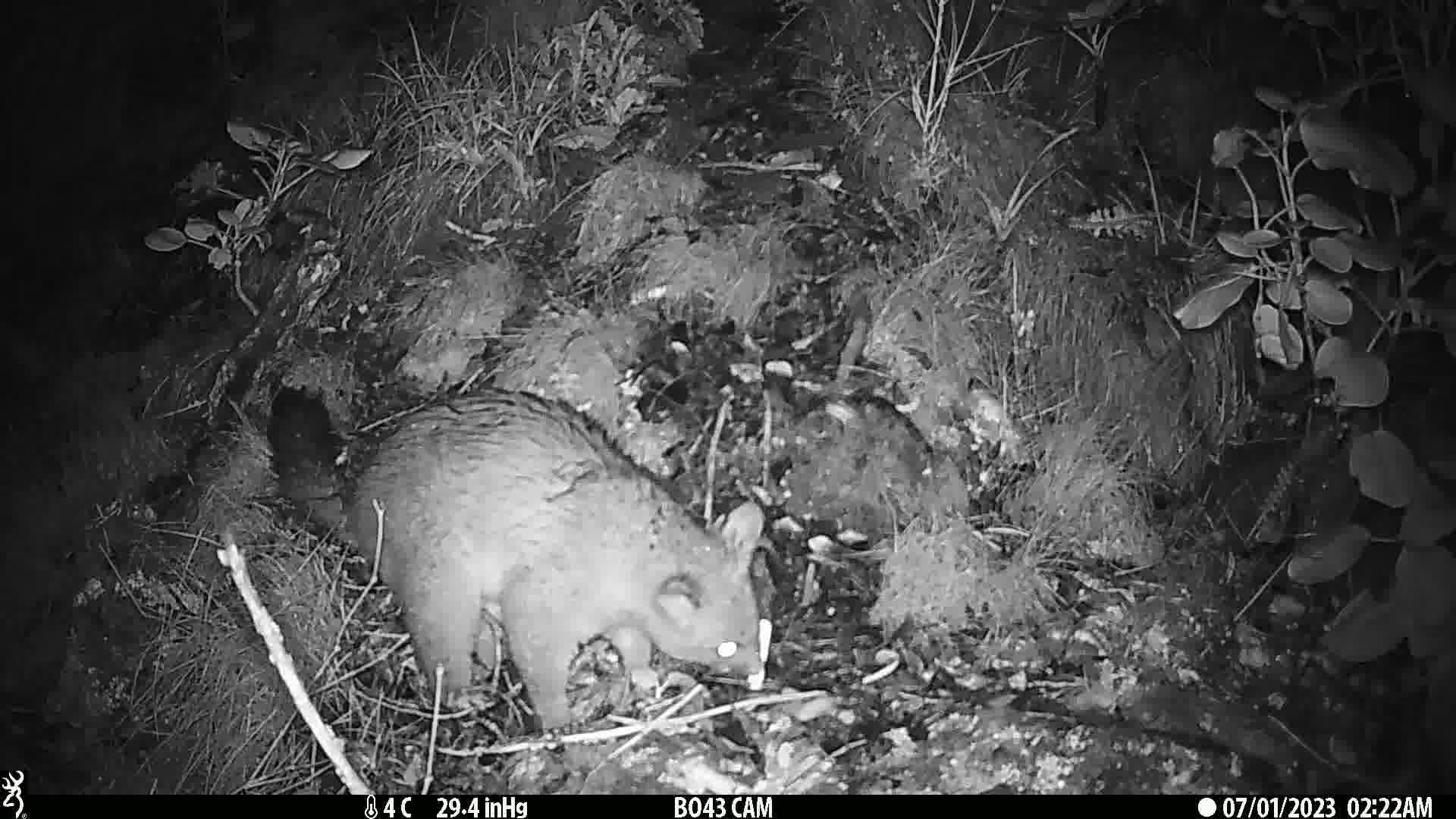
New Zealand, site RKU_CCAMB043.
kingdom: Animalia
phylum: Chordata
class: Mammalia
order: Diprotodontia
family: Phalangeridae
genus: Trichosurus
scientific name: Trichosurus vulpecula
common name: common brushtail possum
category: possum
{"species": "possum (common brushtail possum) (Trichosurus vulpecula)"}